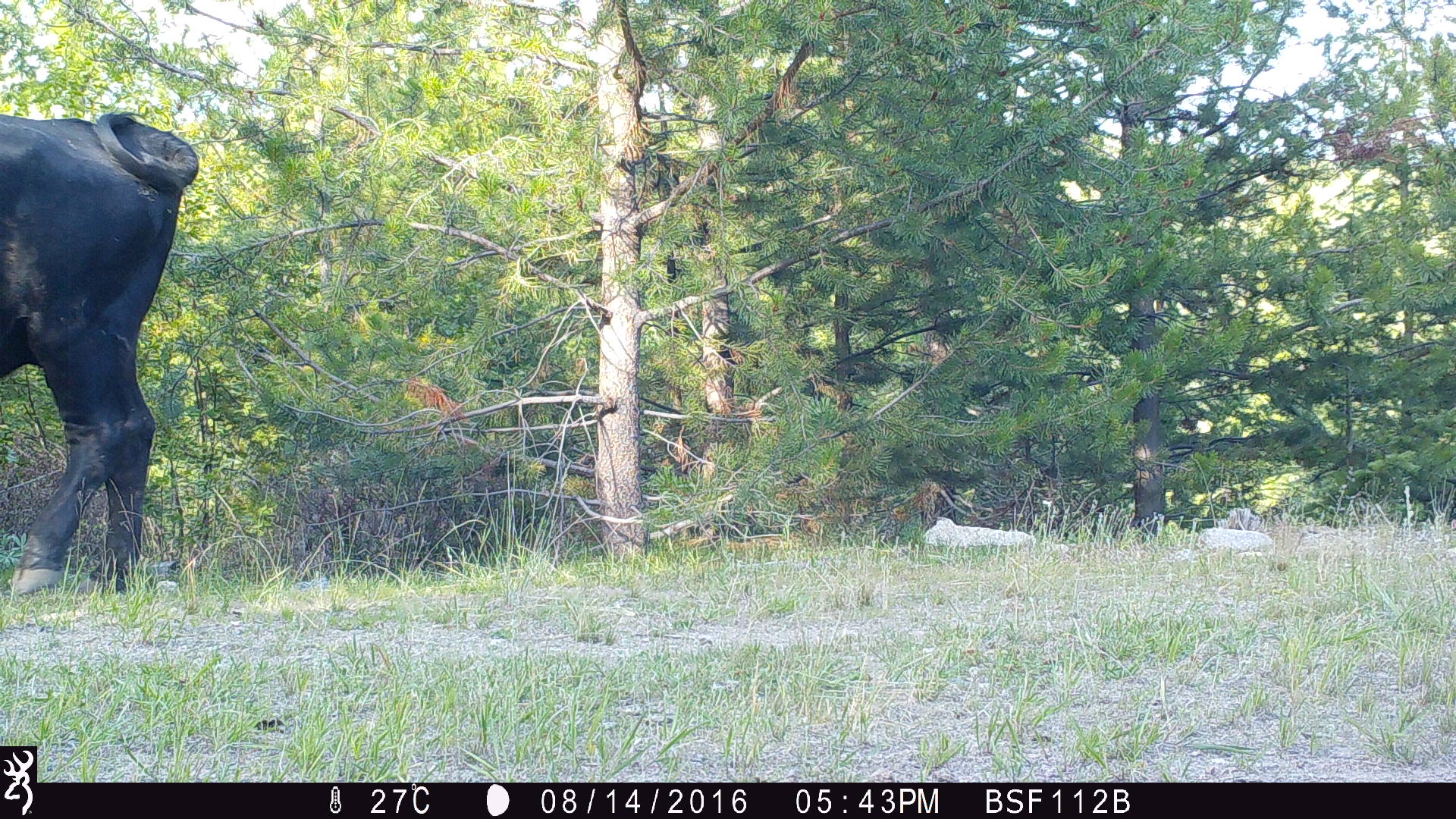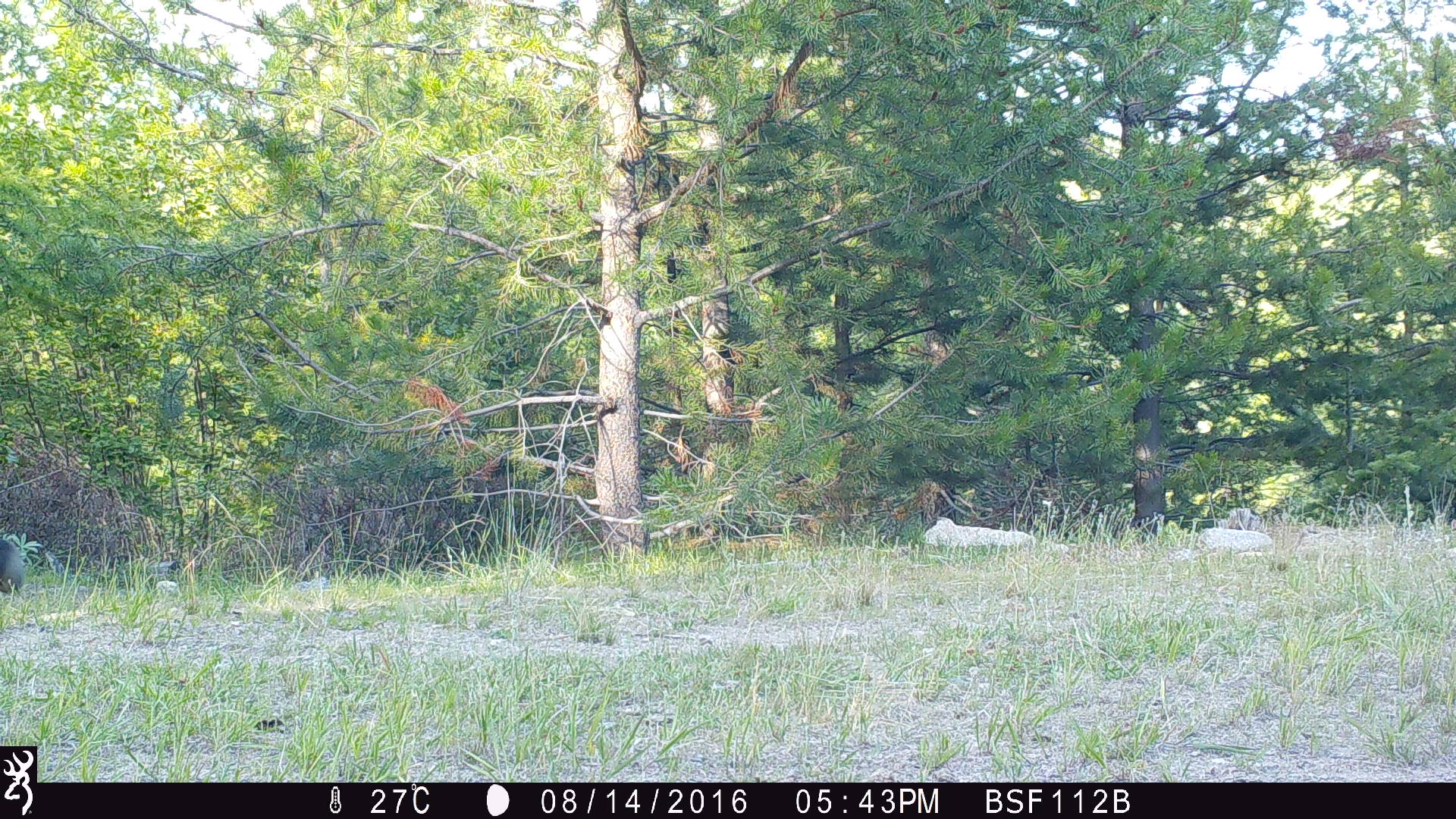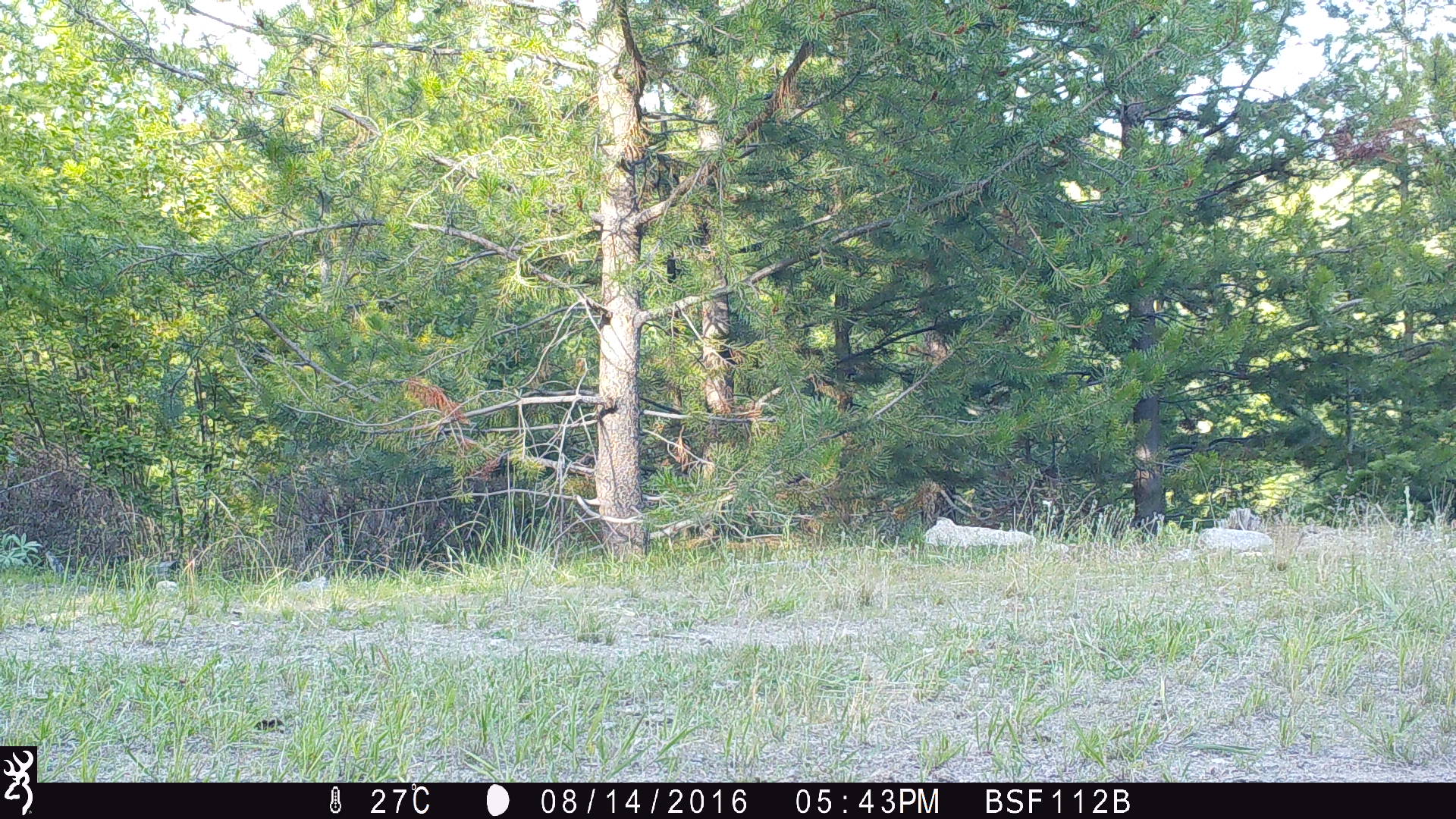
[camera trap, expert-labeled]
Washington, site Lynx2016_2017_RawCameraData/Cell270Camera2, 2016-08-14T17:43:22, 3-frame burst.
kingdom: Animalia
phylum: Chordata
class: Mammalia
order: Artiodactyla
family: Bovidae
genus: Bos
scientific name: Bos taurus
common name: domestic cattle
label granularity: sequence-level